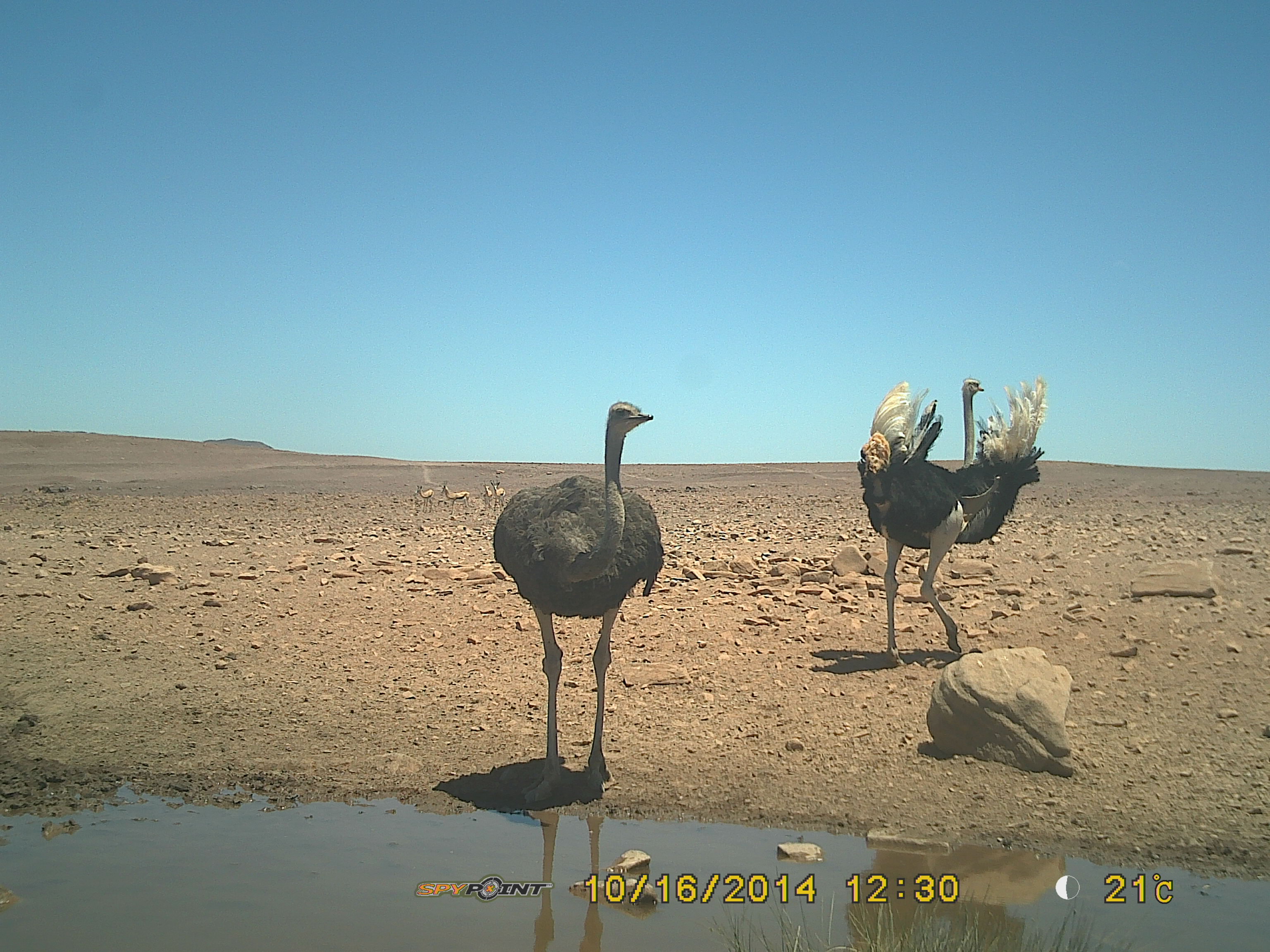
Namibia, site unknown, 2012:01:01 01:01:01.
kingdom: Animalia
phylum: Chordata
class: Aves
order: Struthioniformes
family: Struthionidae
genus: Struthio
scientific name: Struthio camelus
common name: common ostrich